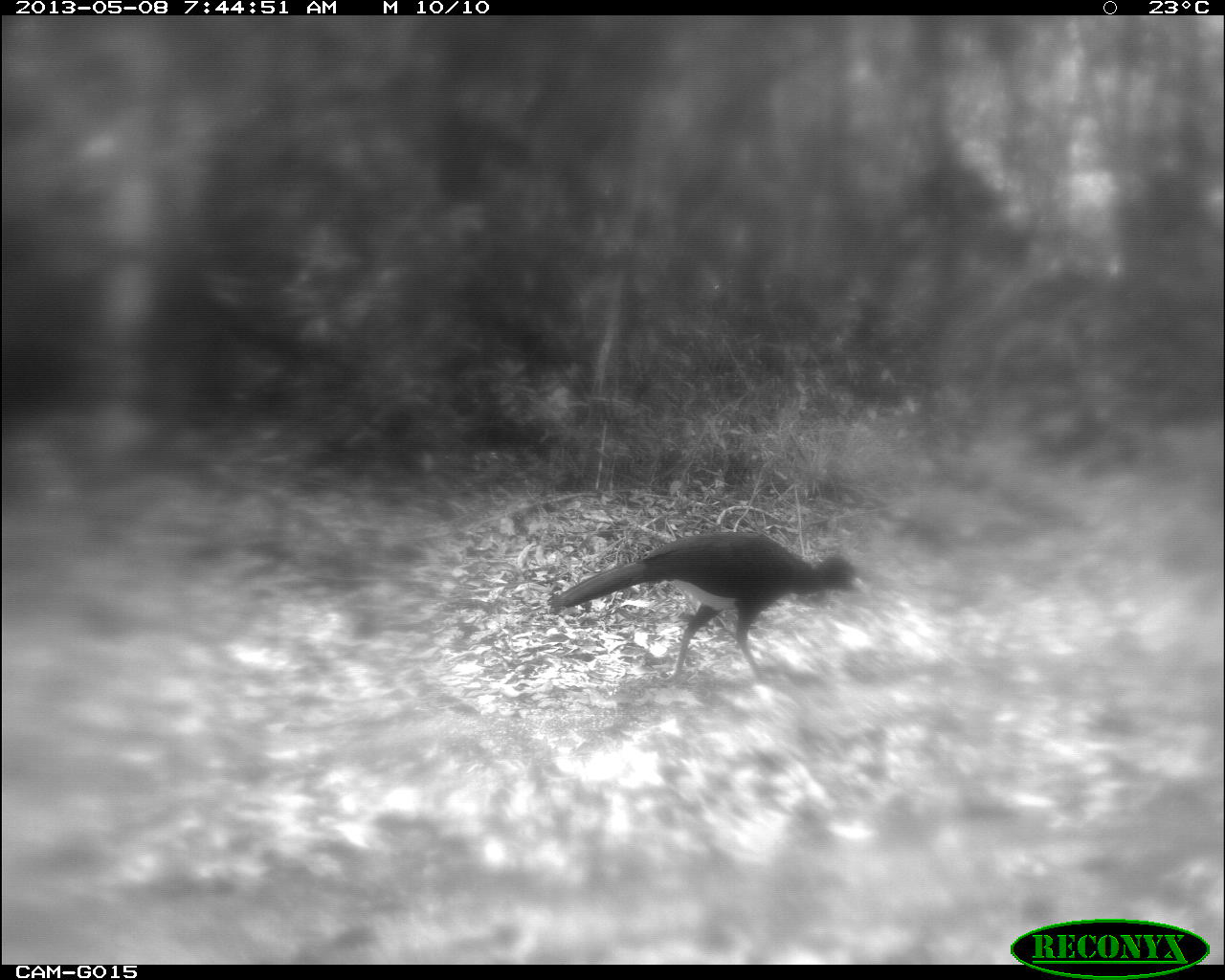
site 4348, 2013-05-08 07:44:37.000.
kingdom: Animalia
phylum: Chordata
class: Aves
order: Galliformes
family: Cracidae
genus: Crax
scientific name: Crax rubra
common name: great curassow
Crax rubra (great curassow), count 1, sex male.